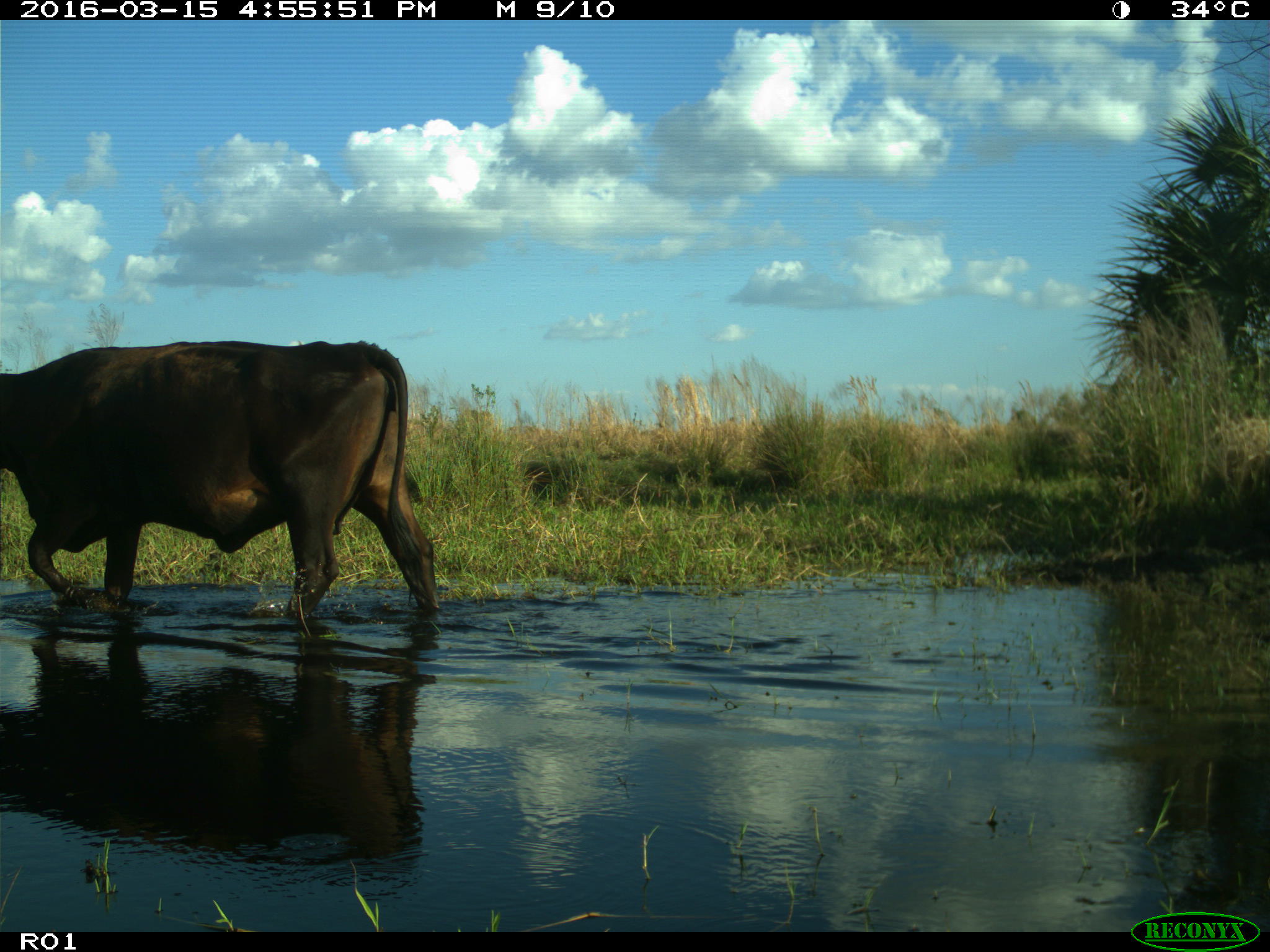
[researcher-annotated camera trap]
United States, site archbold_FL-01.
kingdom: Animalia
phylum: Chordata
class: Mammalia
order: Artiodactyla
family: Bovidae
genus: Bos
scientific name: Bos taurus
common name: domestic cow